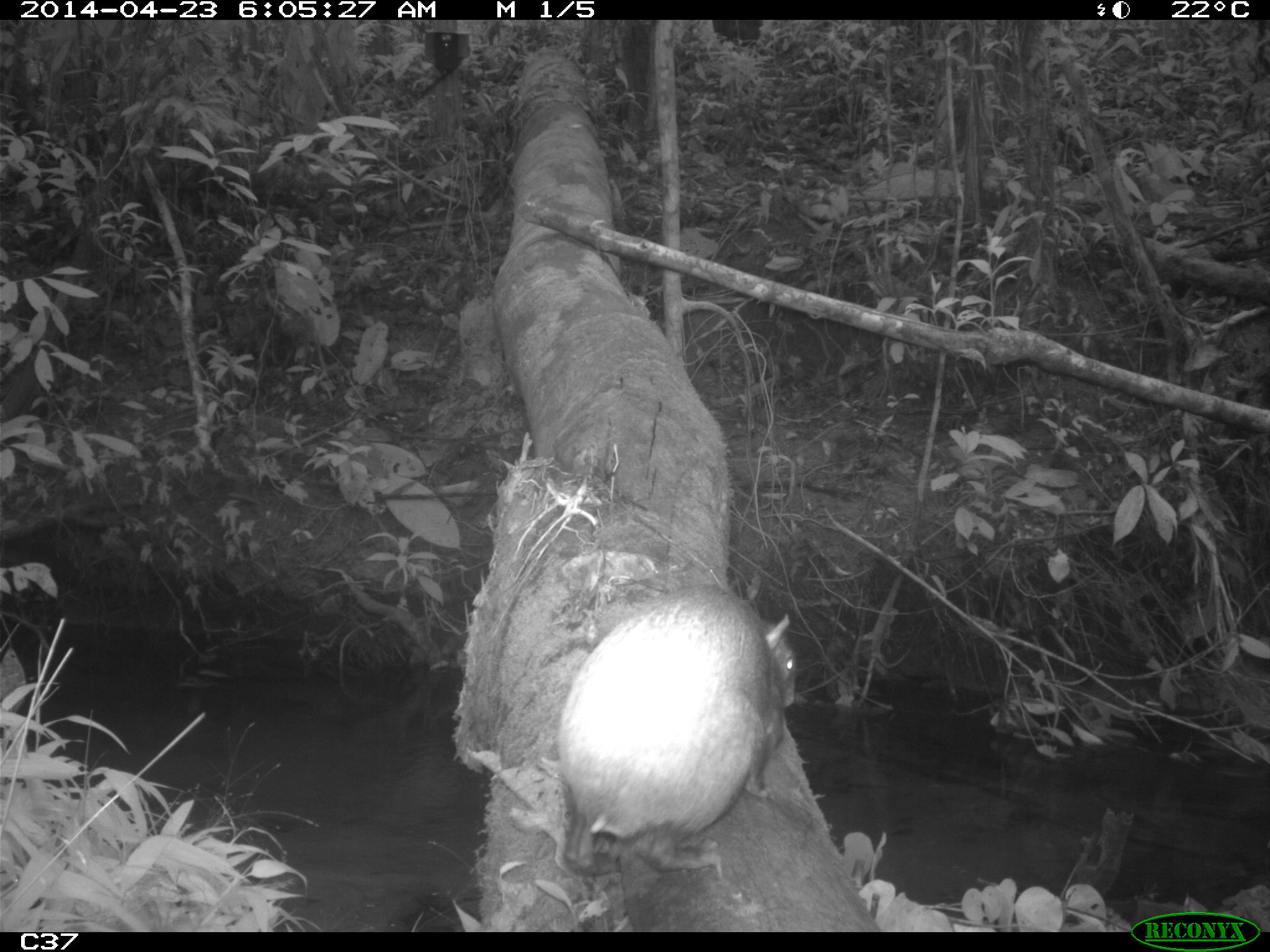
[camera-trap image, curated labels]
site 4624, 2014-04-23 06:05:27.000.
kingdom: Animalia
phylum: Chordata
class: Mammalia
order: Rodentia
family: Dasyproctidae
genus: Dasyprocta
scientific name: Dasyprocta leporina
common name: red-rumped agouti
Dasyprocta leporina (red-rumped agouti), count 1, age adult.